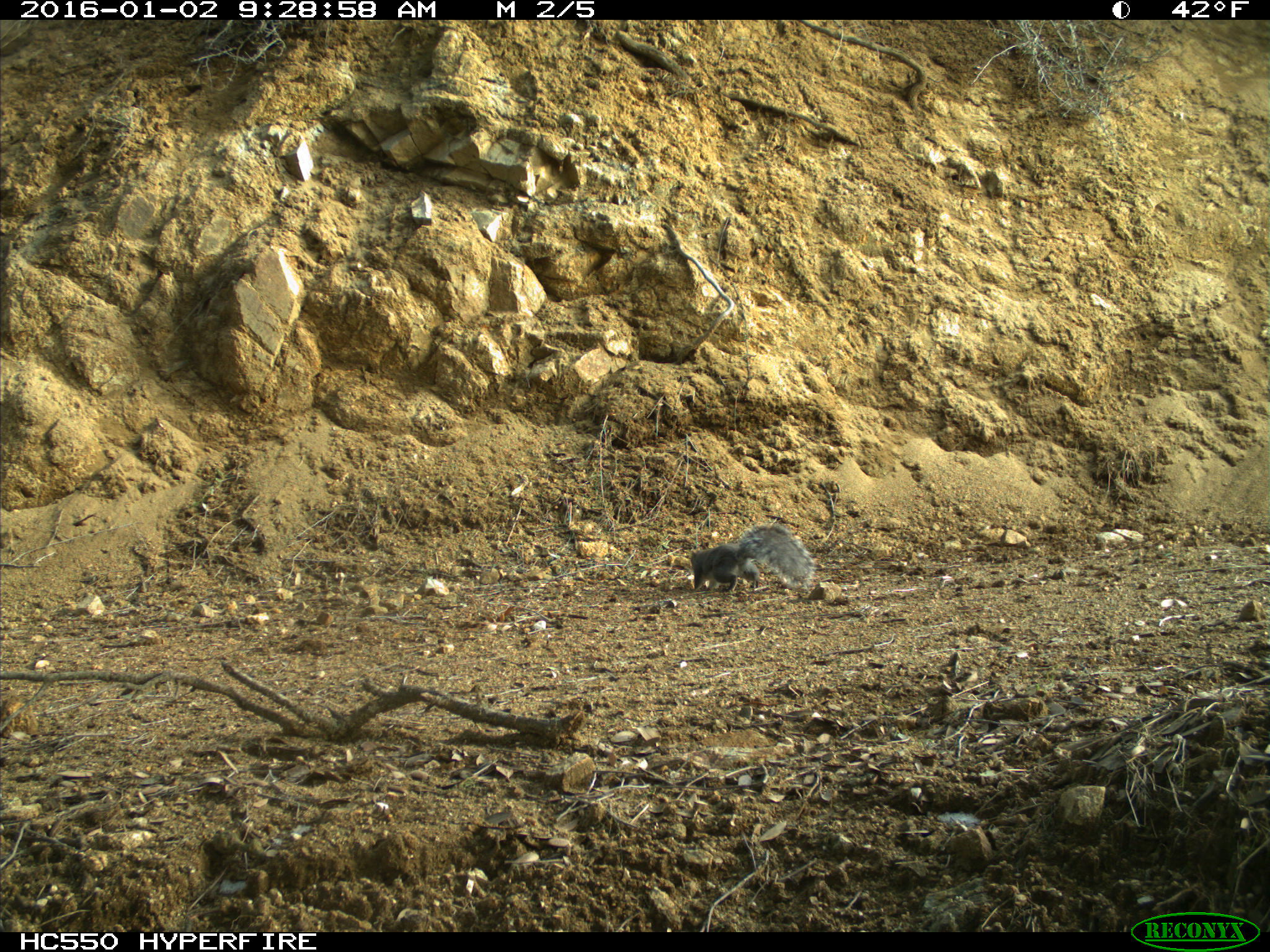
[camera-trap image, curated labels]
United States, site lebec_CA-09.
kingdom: Animalia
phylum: Chordata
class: Mammalia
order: Rodentia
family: Sciuridae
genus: Sciurus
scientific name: Sciurus carolinensis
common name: eastern gray squirrel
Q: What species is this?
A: Sciurus carolinensis (eastern gray squirrel).